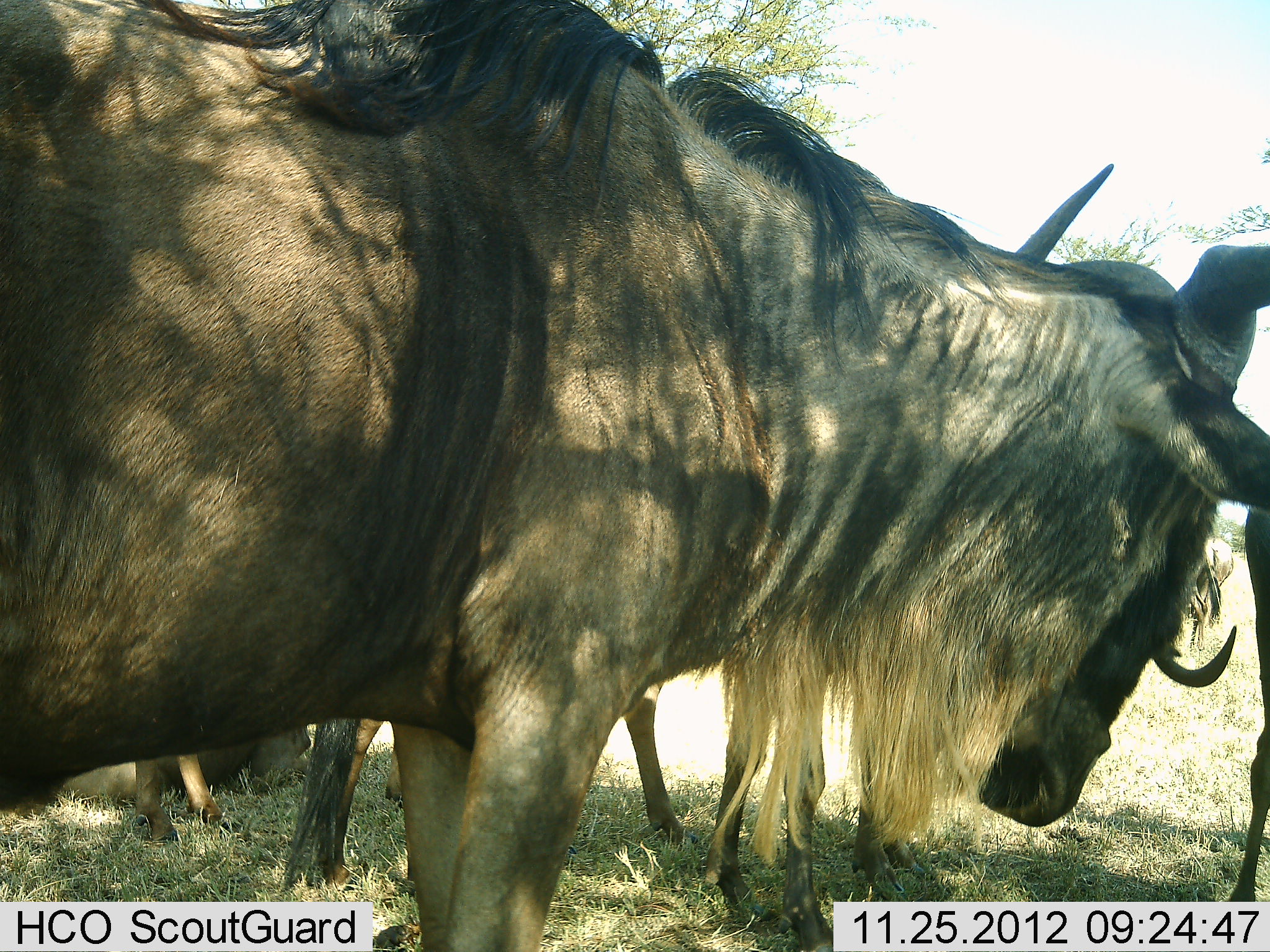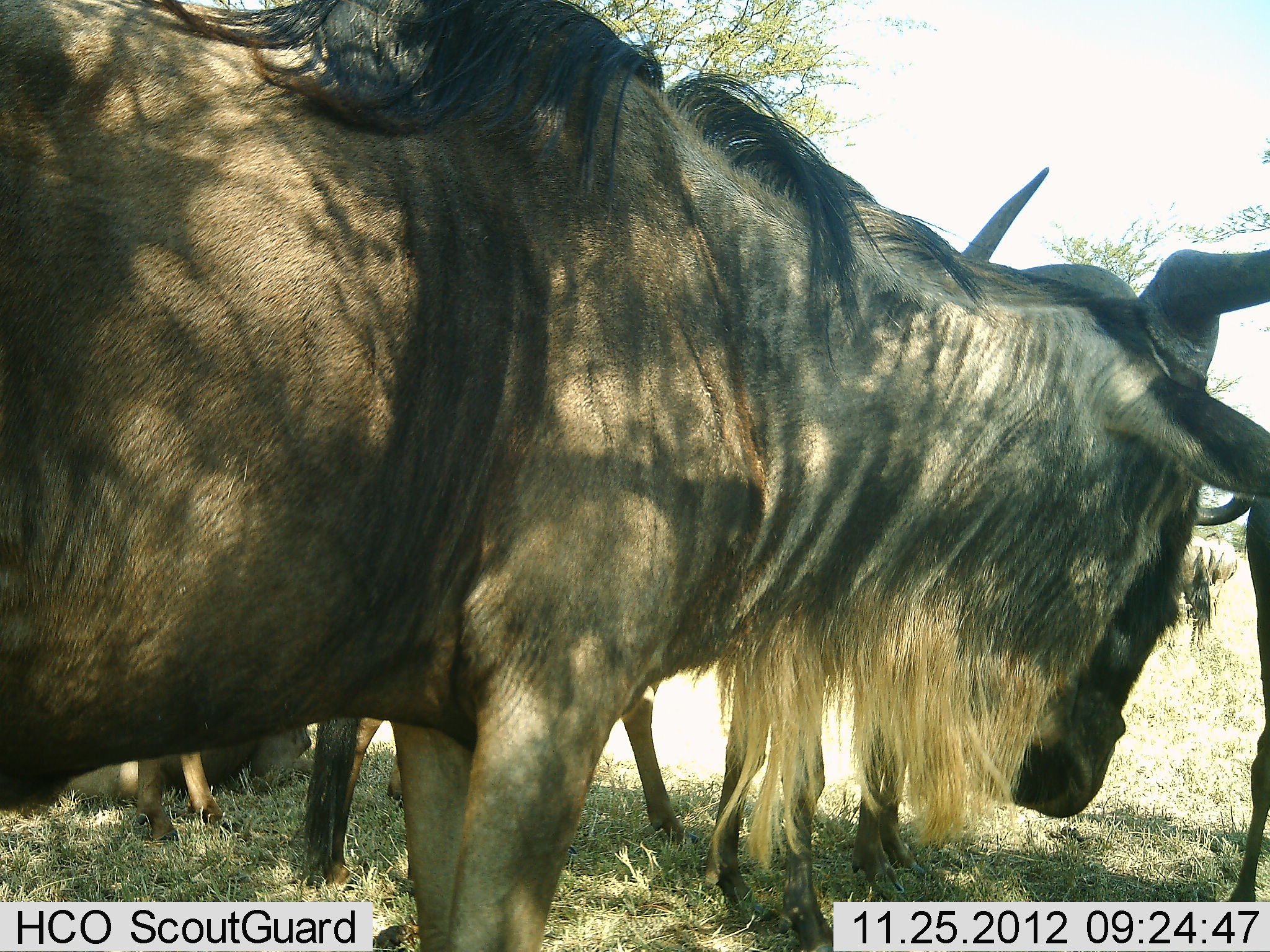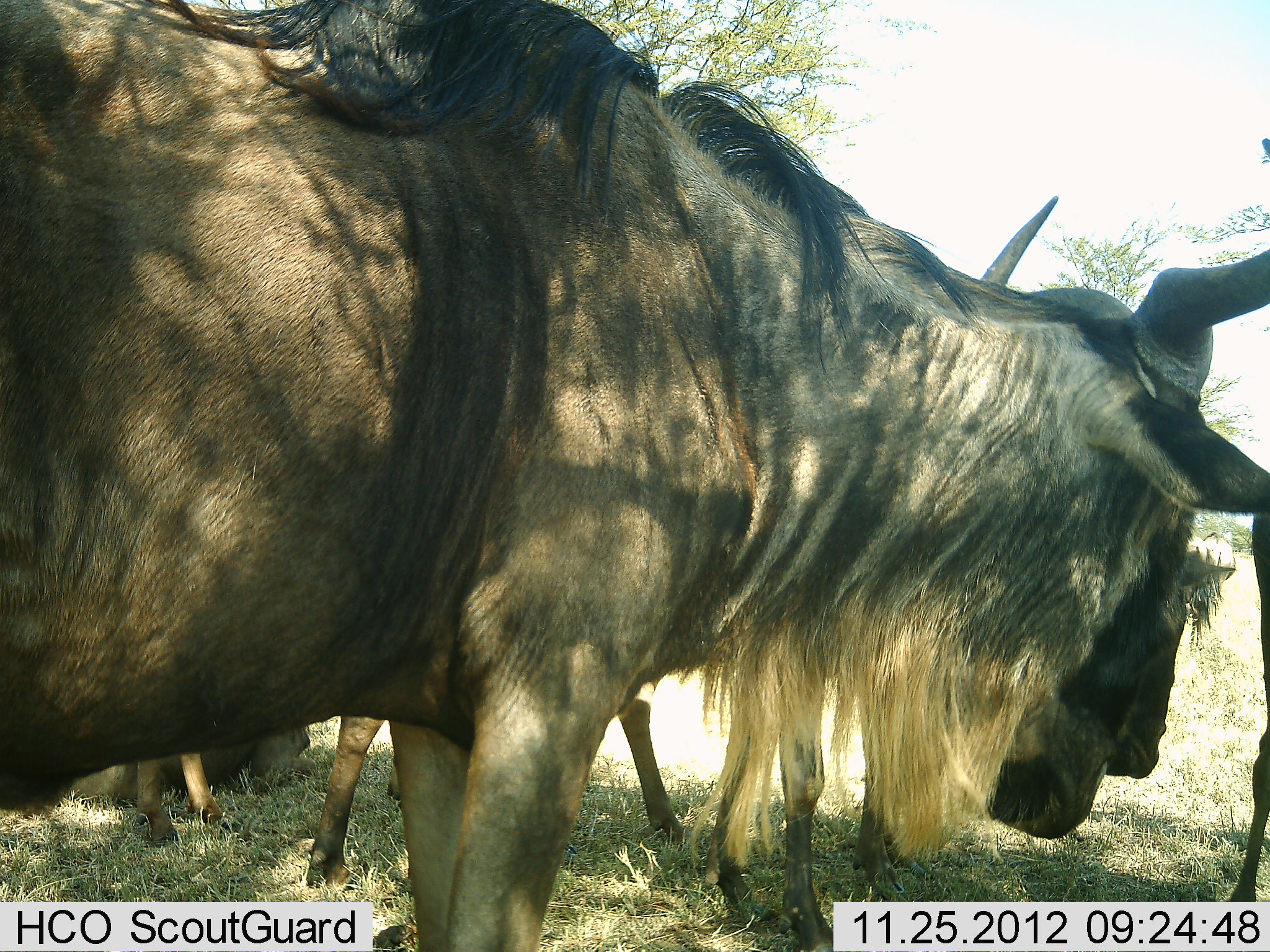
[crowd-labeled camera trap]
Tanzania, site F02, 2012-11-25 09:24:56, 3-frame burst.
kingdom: Animalia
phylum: Chordata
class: Mammalia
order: Artiodactyla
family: Bovidae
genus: Connochaetes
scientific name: Connochaetes taurinus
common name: blue wildebeest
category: wildebeest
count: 4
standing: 94%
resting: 41%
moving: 6%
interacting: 0%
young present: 0%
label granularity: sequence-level